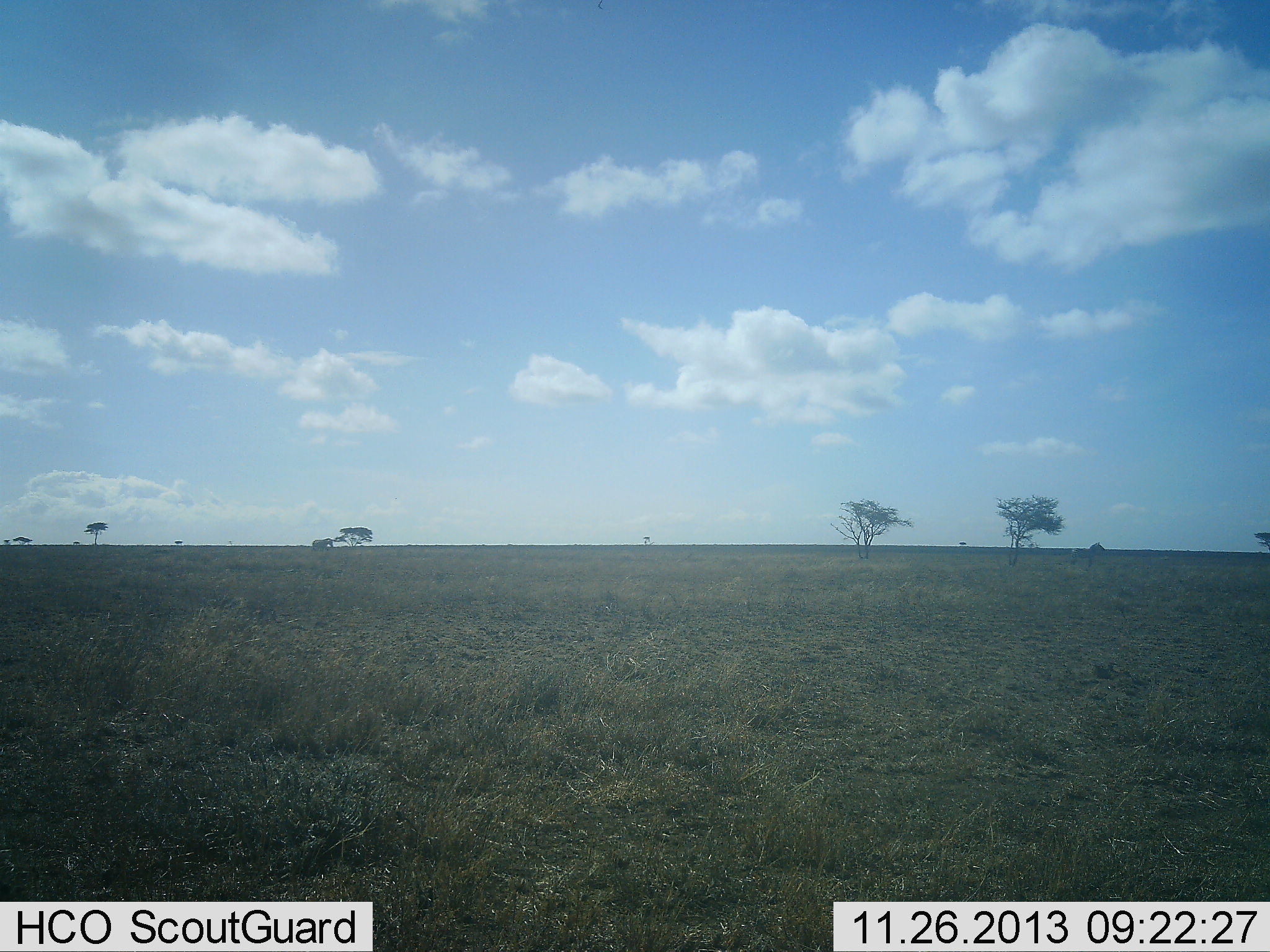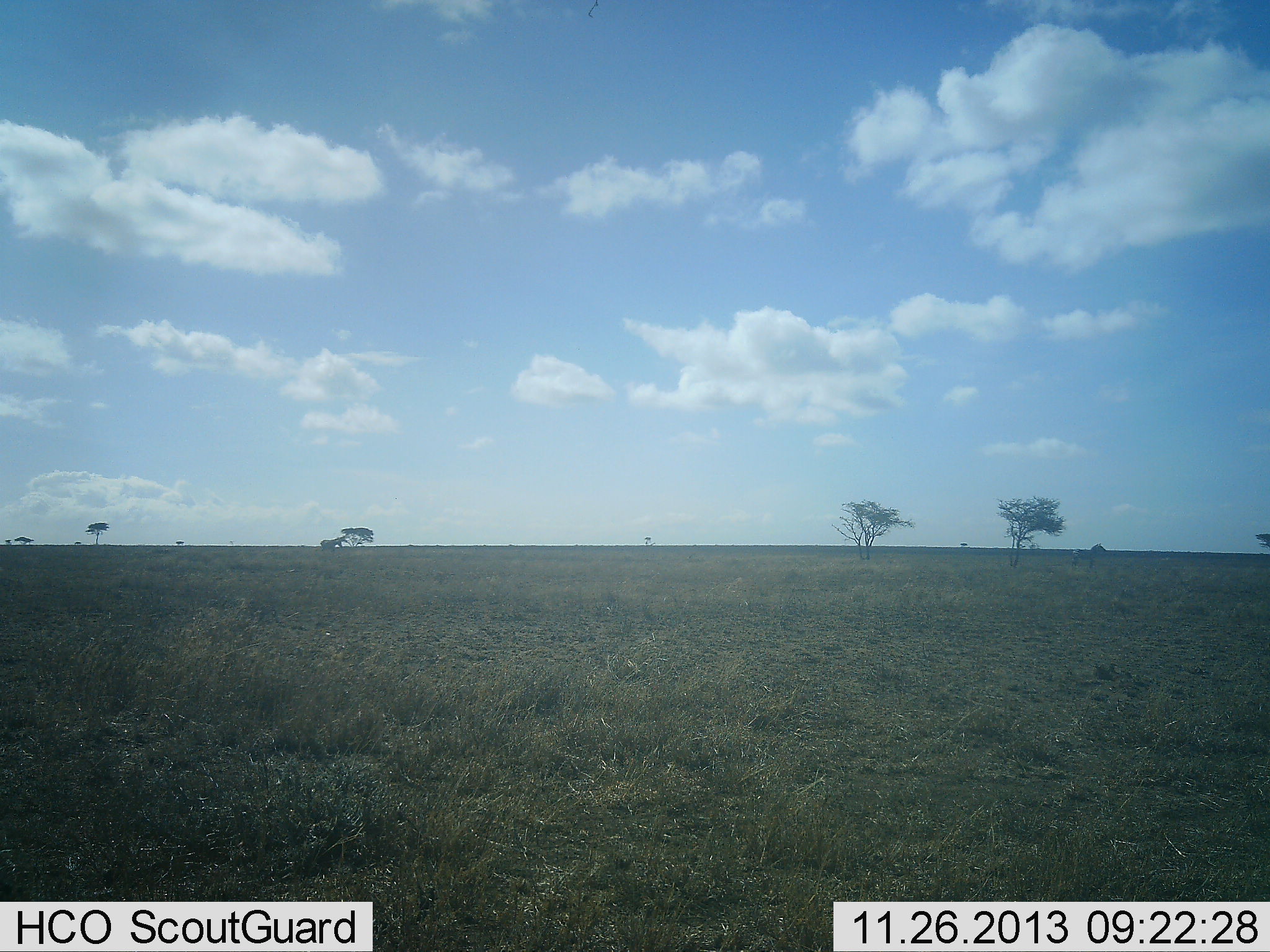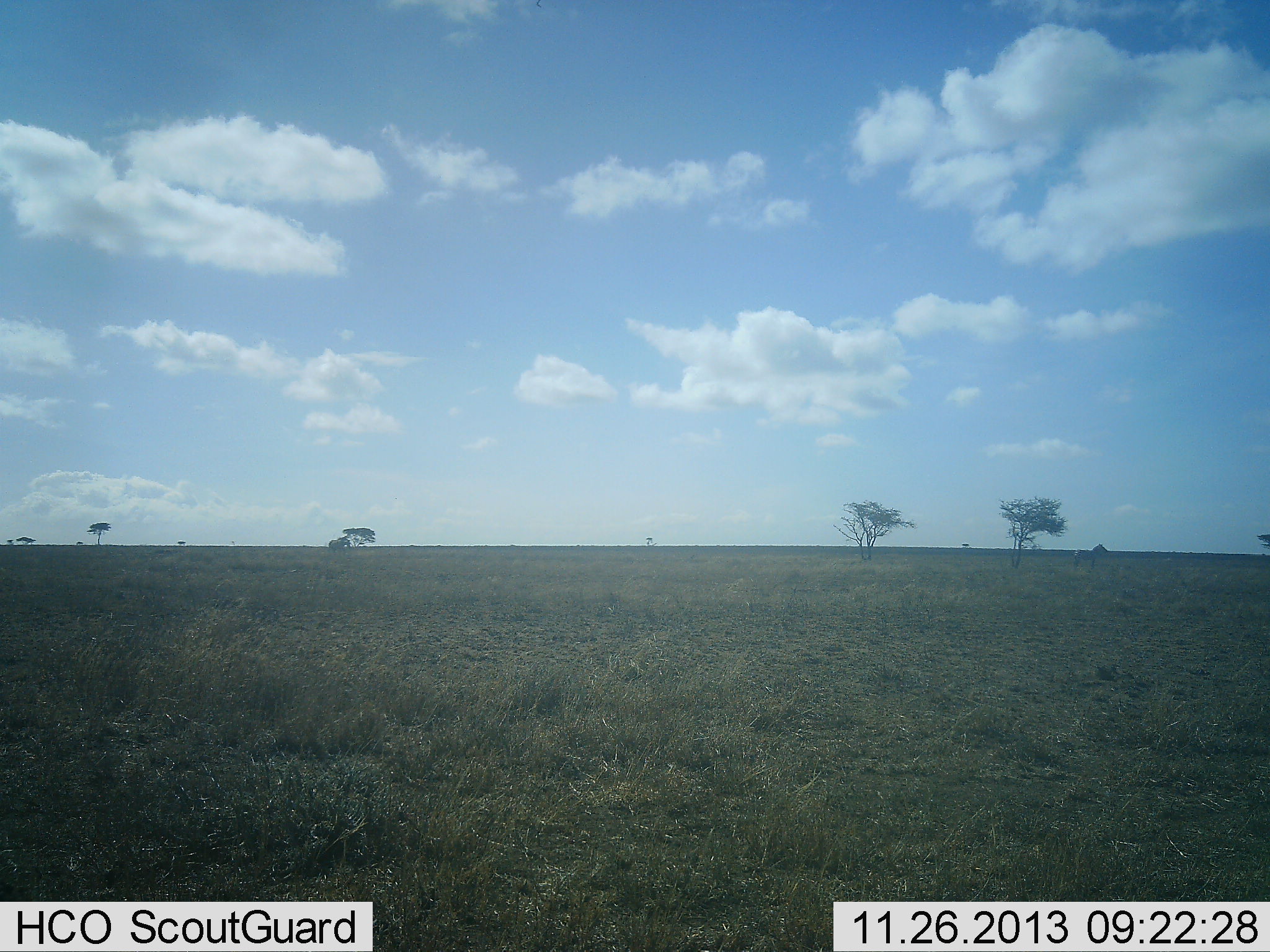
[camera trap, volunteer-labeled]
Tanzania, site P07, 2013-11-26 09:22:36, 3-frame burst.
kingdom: Animalia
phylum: Chordata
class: Mammalia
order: Proboscidea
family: Elephantidae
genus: Loxodonta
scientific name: Loxodonta africana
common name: african bush elephant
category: elephant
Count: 1.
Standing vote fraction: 0%.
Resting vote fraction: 0%.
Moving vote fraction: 100%.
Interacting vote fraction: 0%.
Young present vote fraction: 0%.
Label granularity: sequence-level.